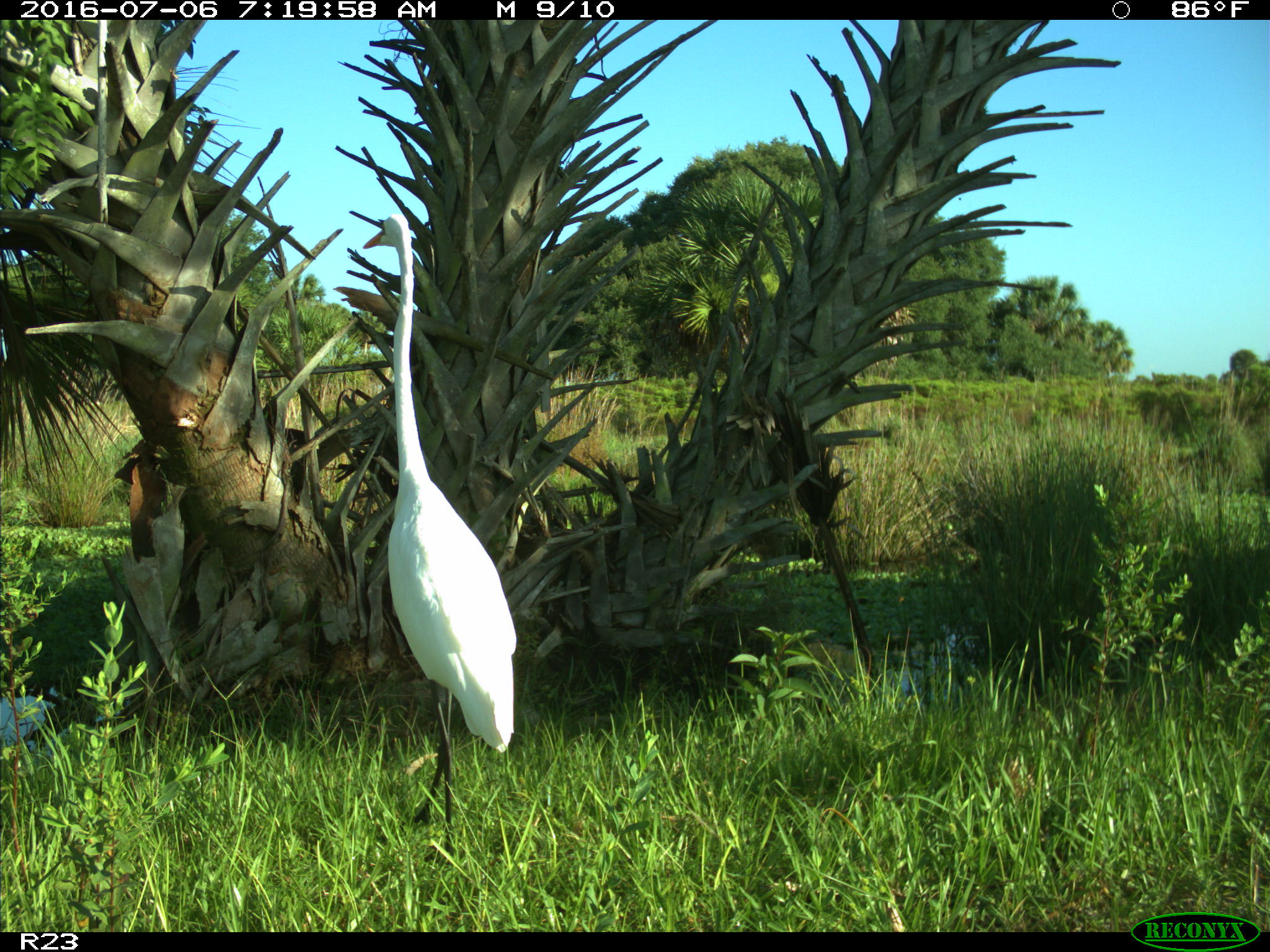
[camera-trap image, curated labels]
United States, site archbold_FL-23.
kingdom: Animalia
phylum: Chordata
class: Aves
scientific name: Aves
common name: birds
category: unidentified bird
Unidentified bird (birds) (Aves).